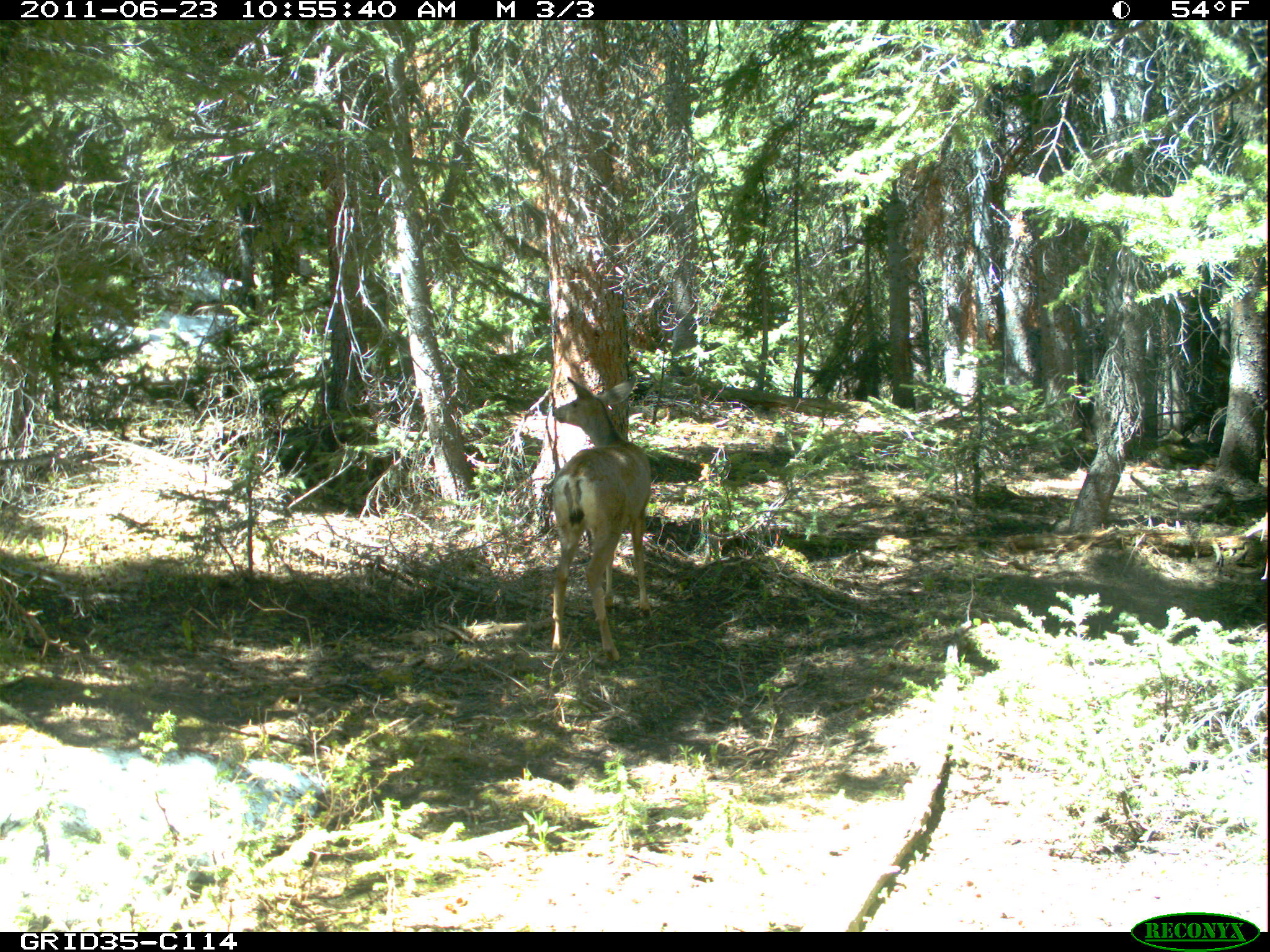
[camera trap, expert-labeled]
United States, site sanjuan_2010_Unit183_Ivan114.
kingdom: Animalia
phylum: Chordata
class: Mammalia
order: Artiodactyla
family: Cervidae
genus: Odocoileus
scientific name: Odocoileus hemionus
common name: mule deer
Odocoileus hemionus (mule deer).